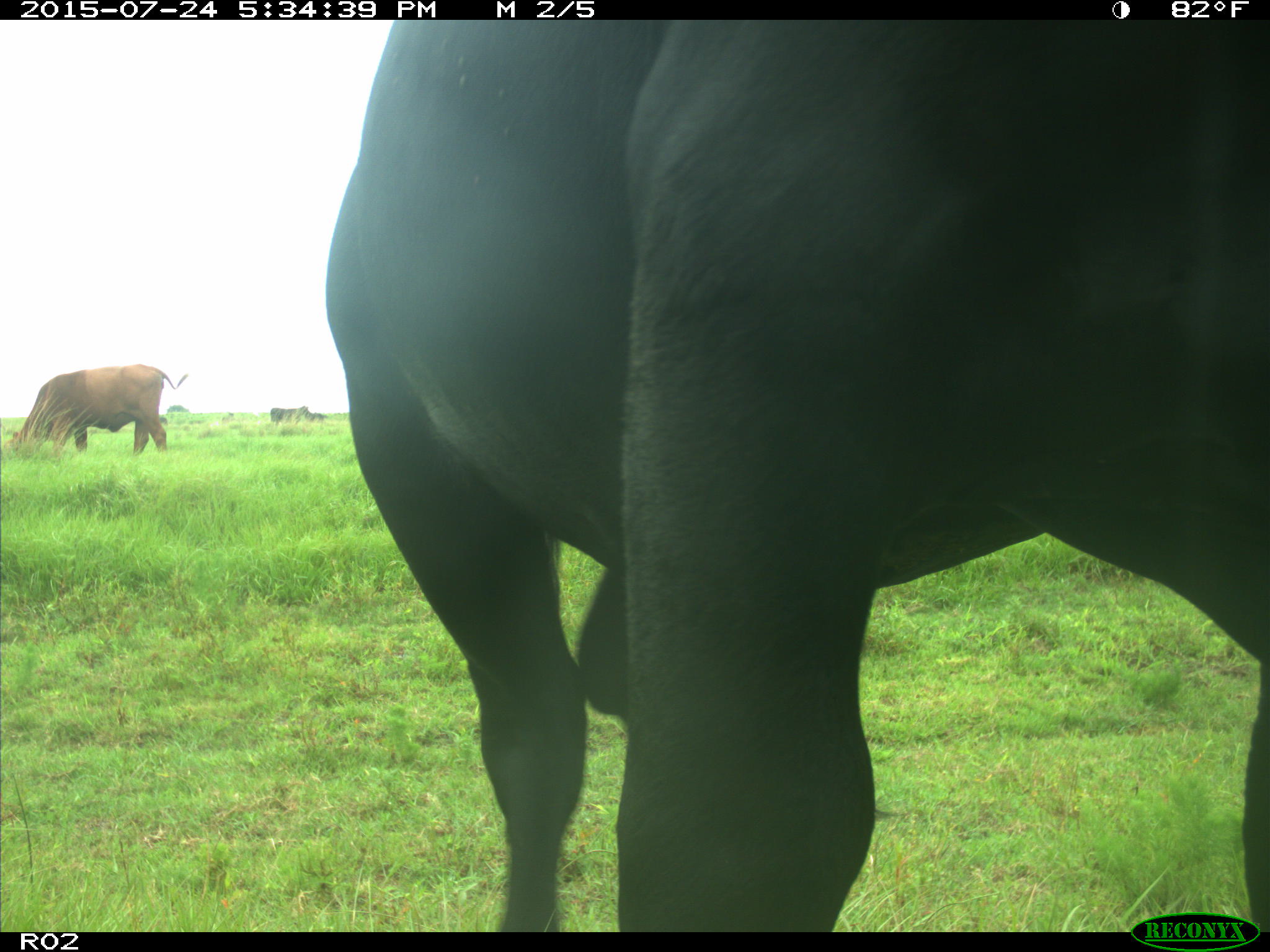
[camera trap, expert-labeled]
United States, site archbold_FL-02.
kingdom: Animalia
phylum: Chordata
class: Mammalia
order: Artiodactyla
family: Bovidae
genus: Bos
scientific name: Bos taurus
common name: domestic cow